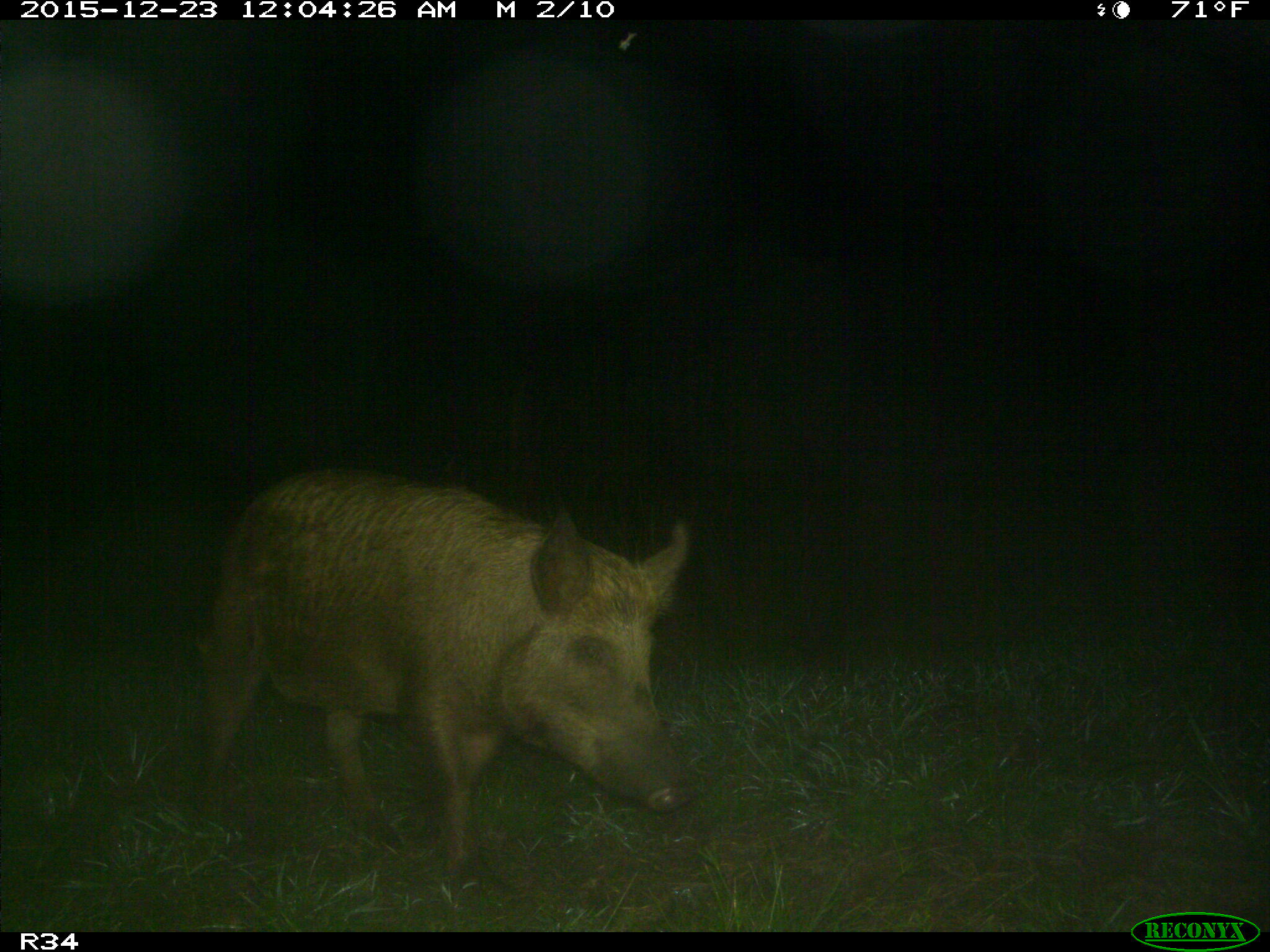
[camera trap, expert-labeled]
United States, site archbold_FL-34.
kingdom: Animalia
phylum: Chordata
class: Mammalia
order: Artiodactyla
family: Suidae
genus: Sus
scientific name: Sus scrofa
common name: wild boar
Sus scrofa (wild boar).